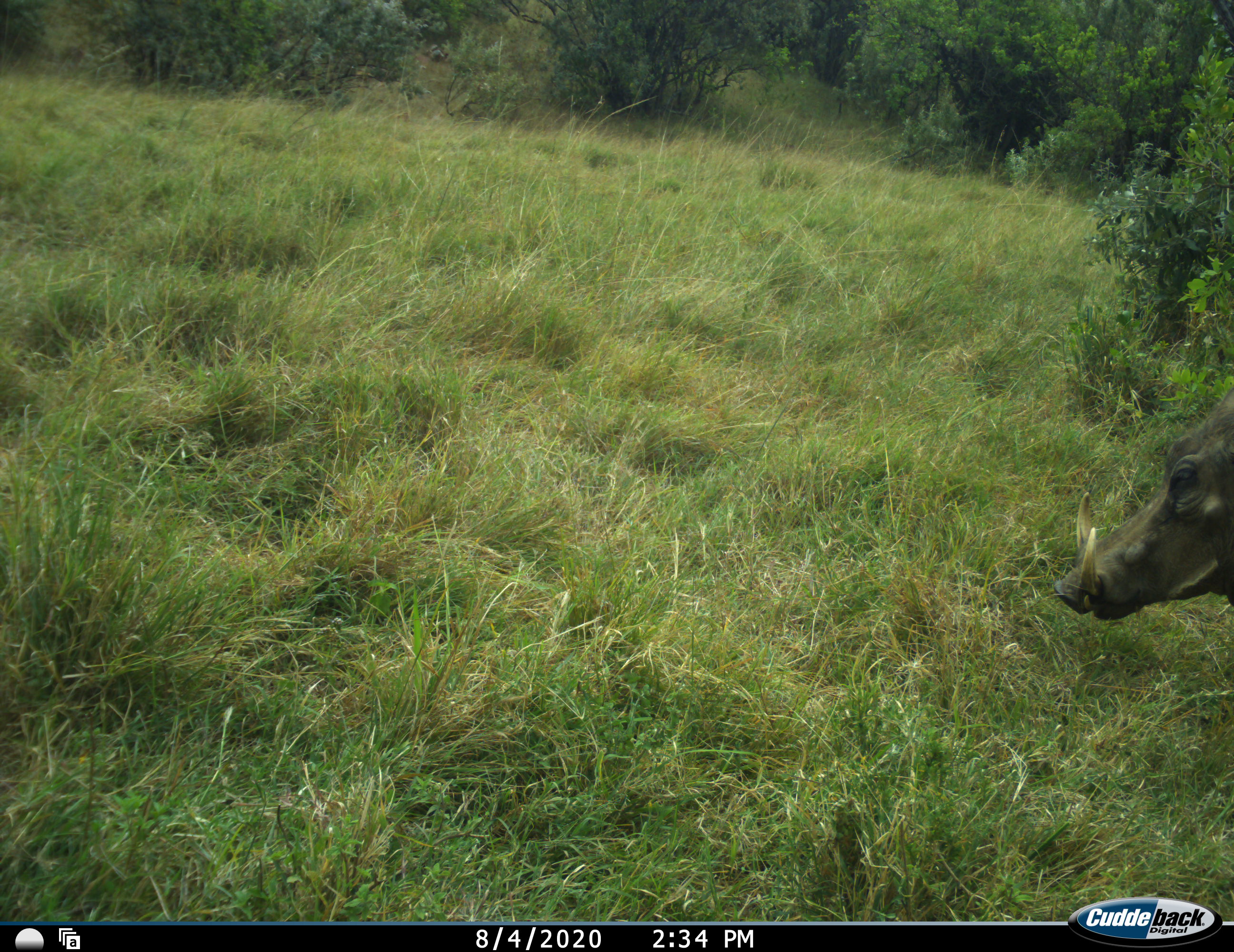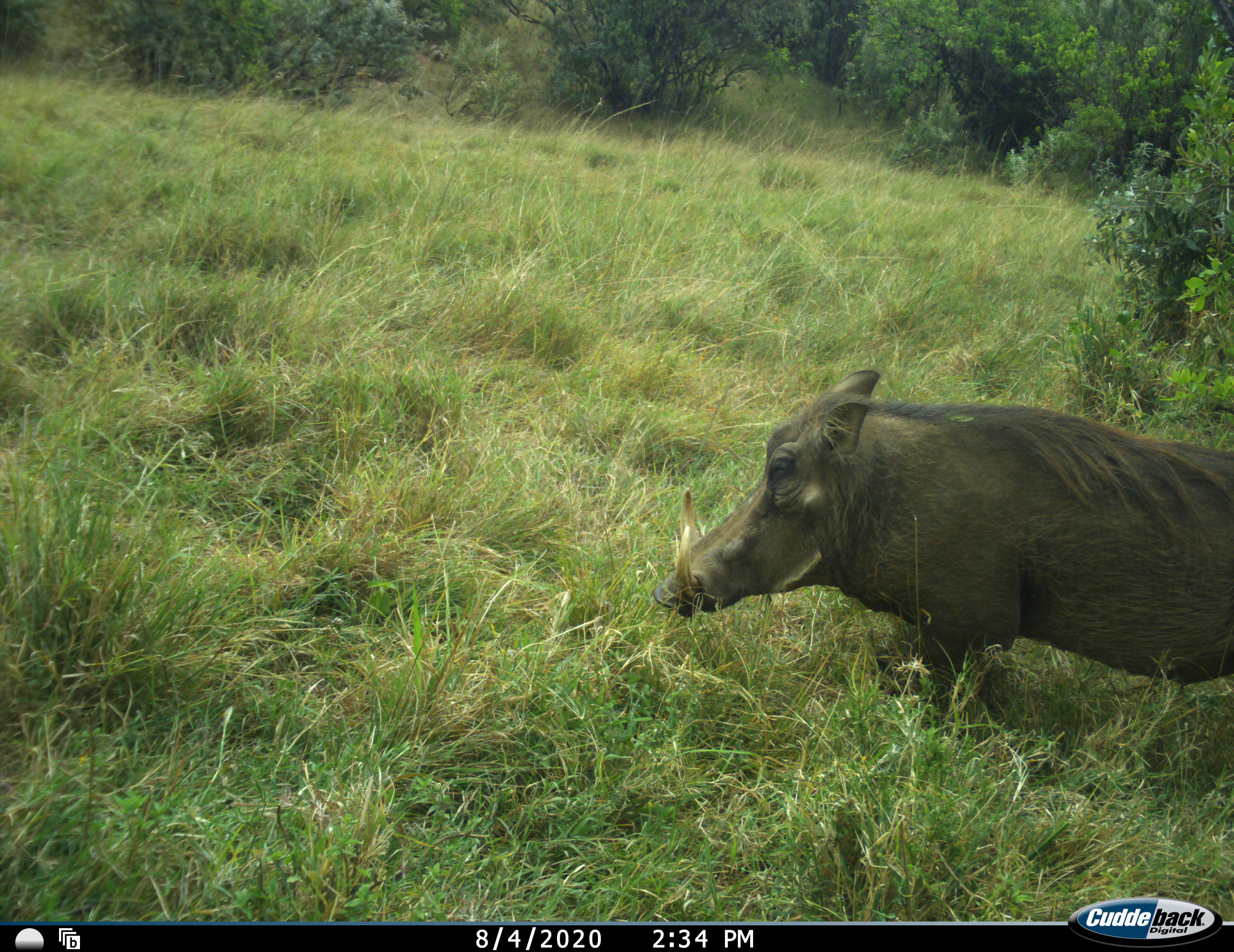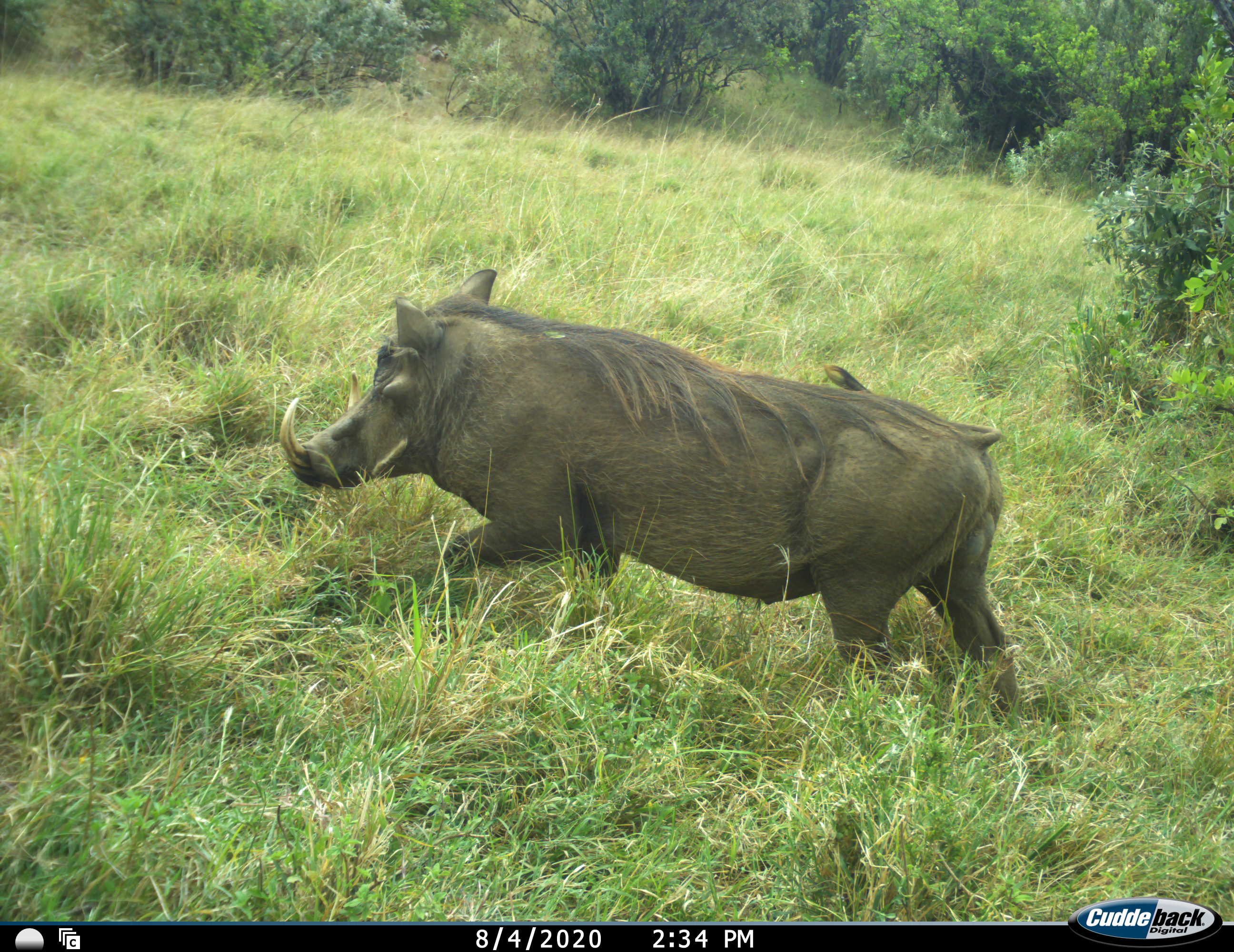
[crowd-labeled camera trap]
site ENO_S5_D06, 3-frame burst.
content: unidentified animal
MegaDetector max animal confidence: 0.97